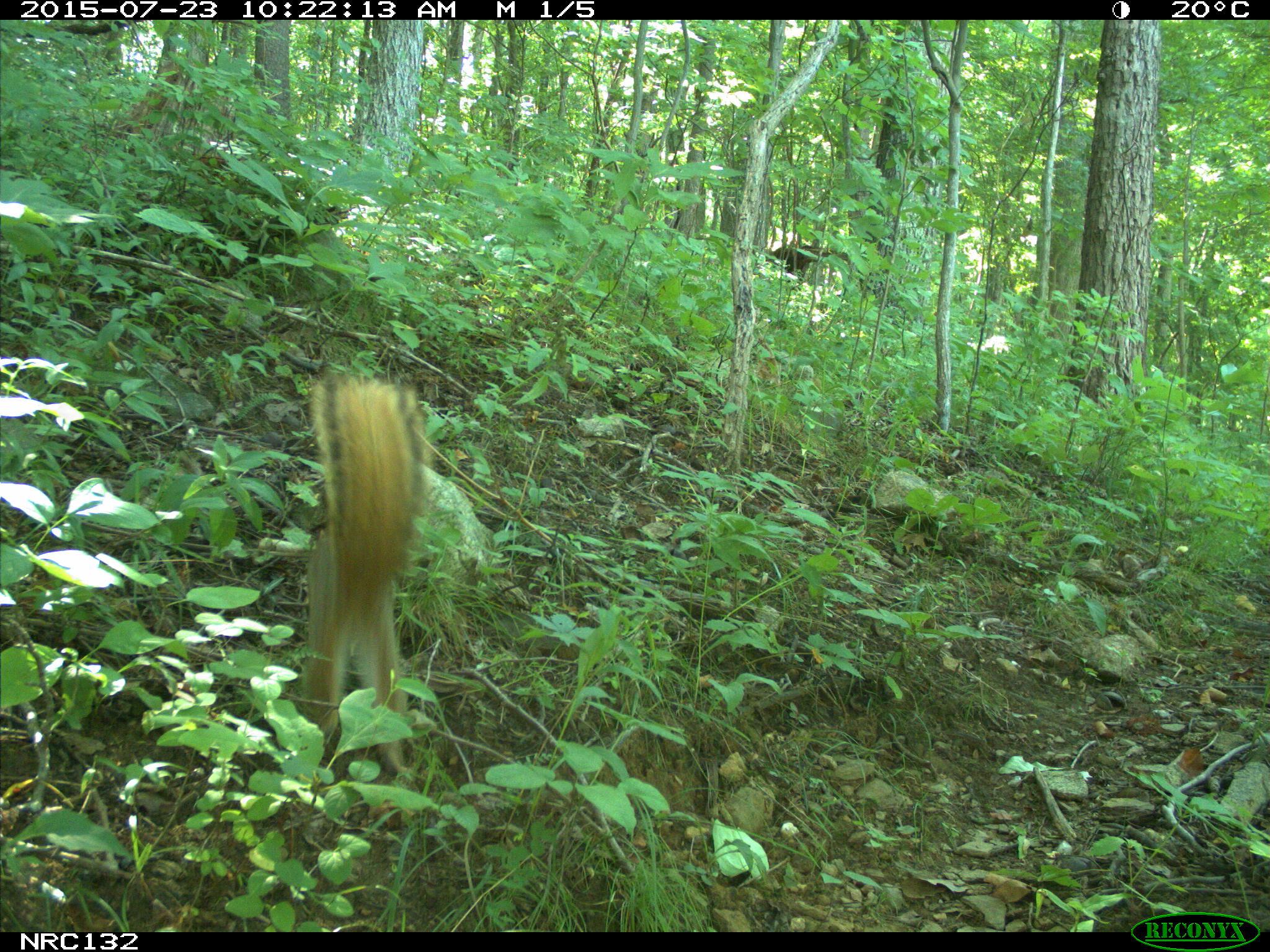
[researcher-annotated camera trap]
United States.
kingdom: Animalia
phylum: Chordata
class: Mammalia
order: Rodentia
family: Sciuridae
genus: Sciurus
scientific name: Sciurus niger cinereus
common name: eastern fox squirrel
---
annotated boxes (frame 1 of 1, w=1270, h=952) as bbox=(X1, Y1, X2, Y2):
Eastern Fox Squirrel: bbox=(292, 363, 446, 766)